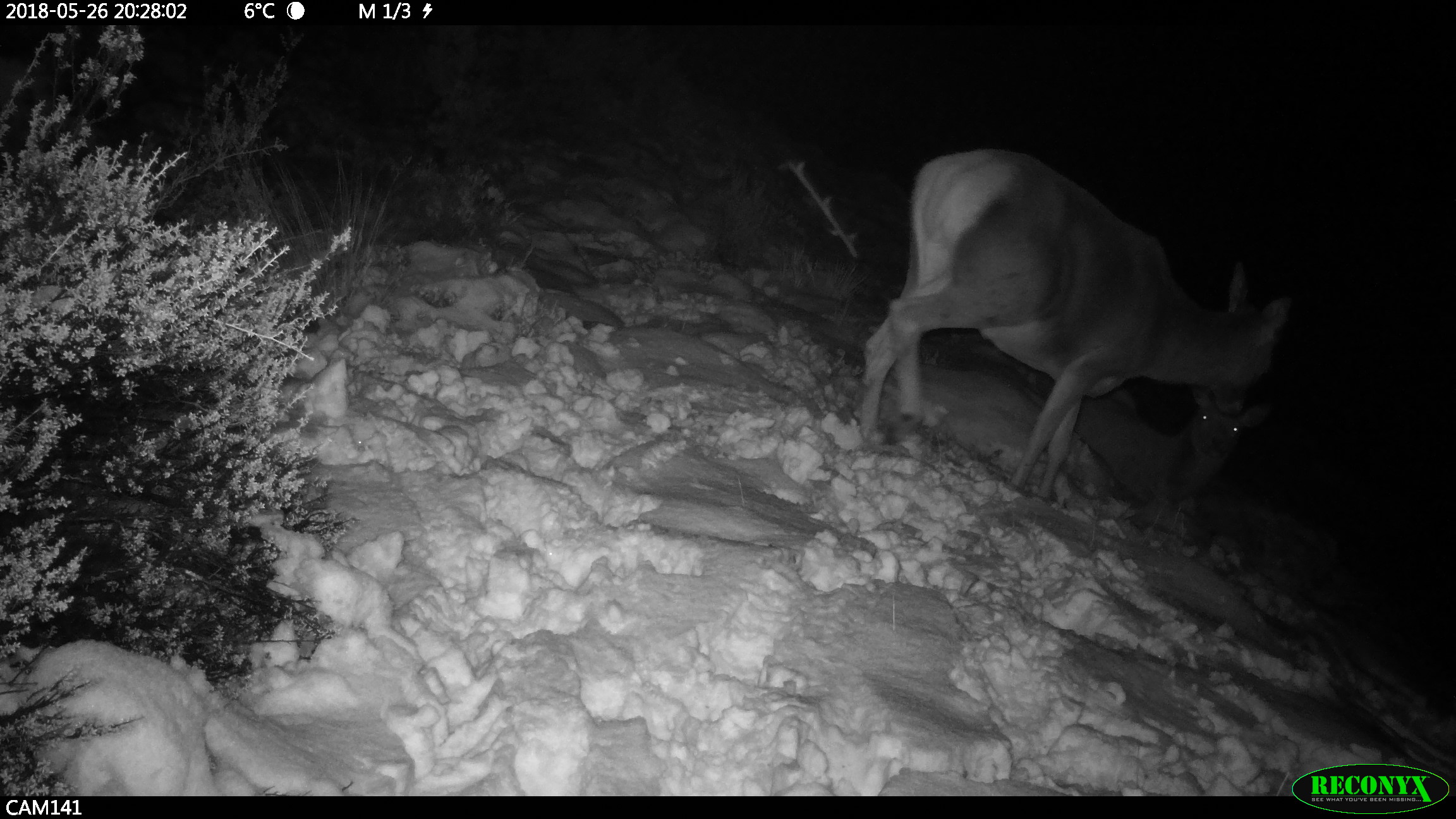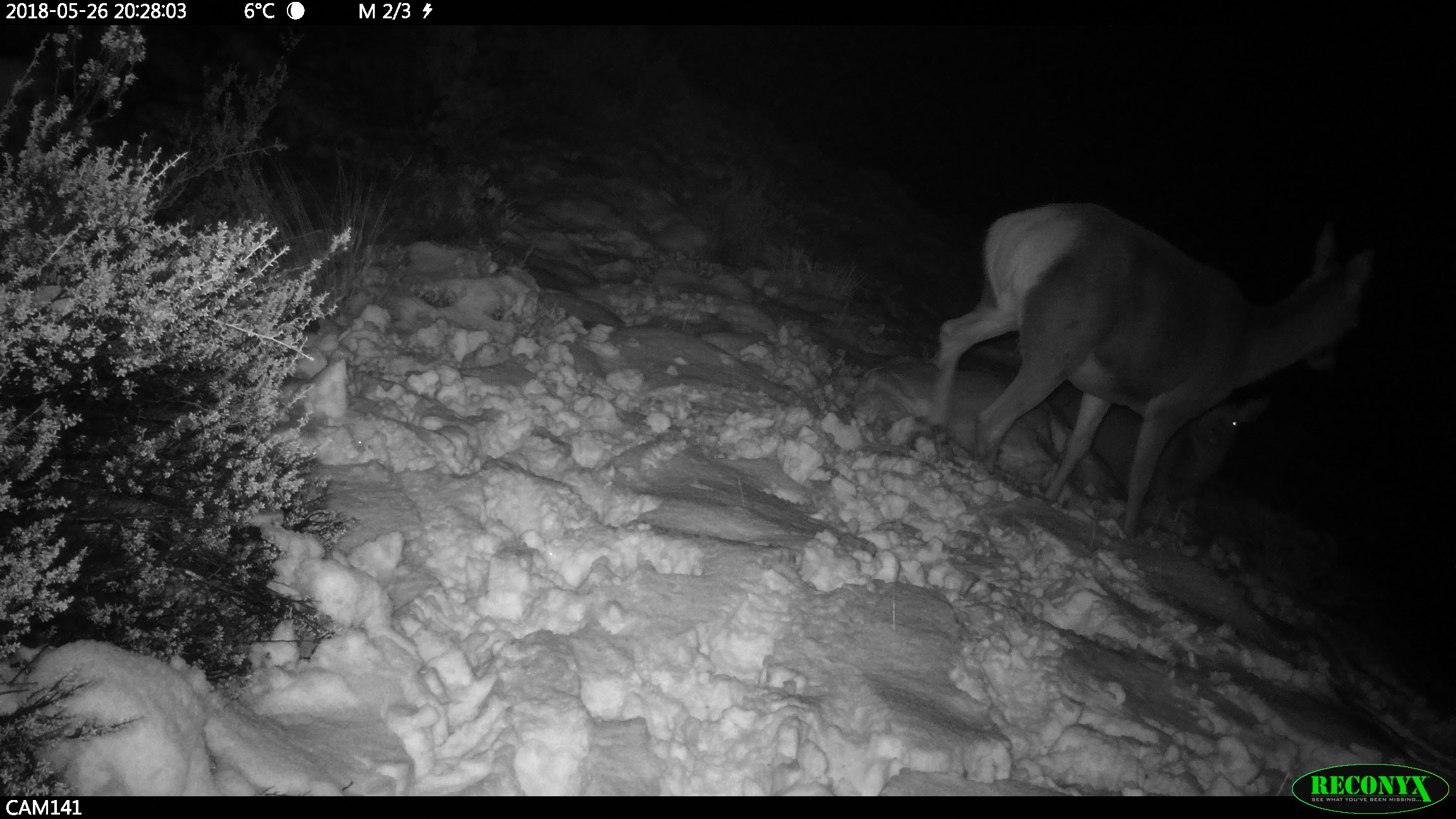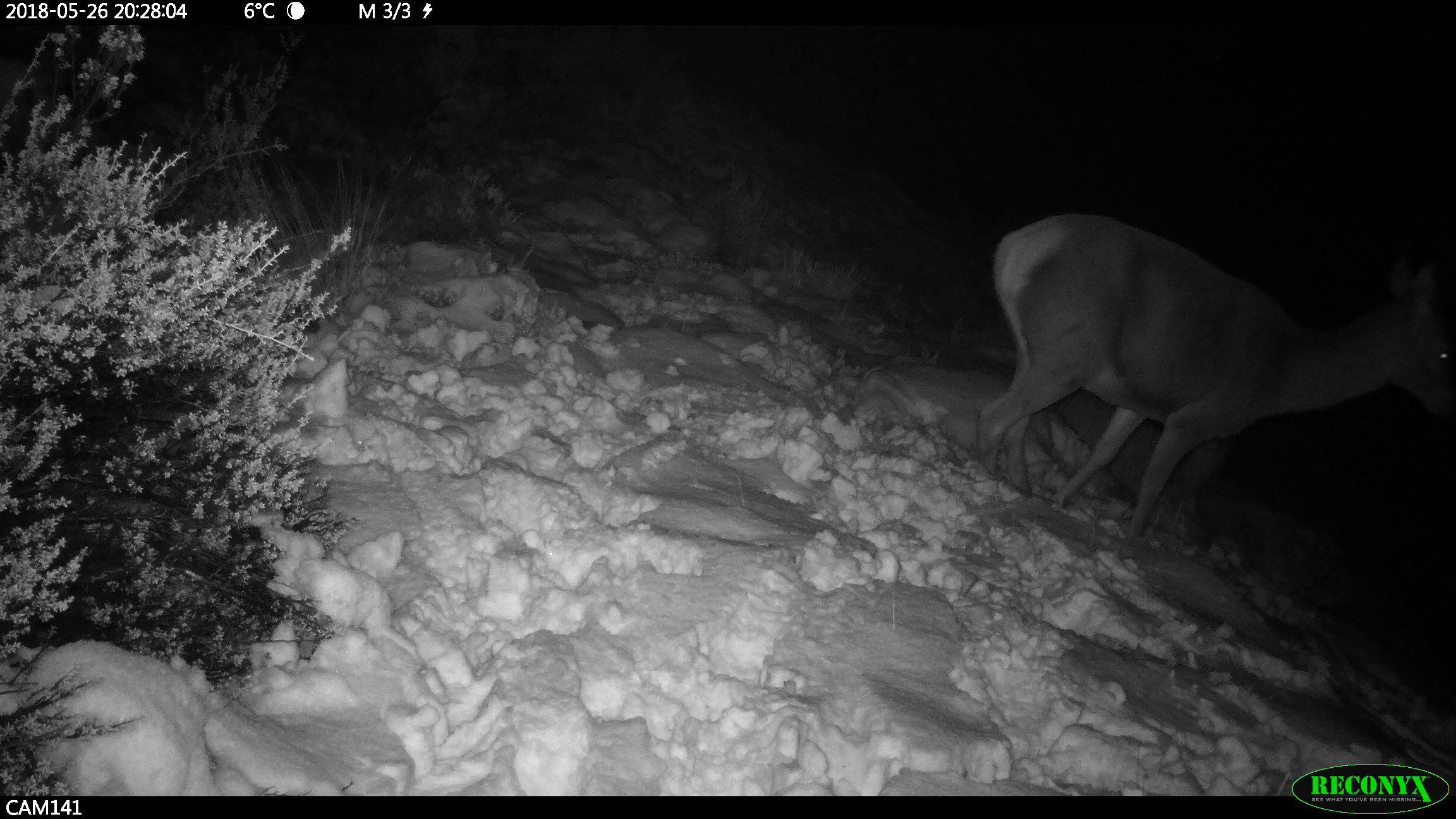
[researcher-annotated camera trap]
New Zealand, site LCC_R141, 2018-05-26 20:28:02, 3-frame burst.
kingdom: Animalia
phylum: Chordata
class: Mammalia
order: Artiodactyla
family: Cervidae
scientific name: Cervidae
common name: deer